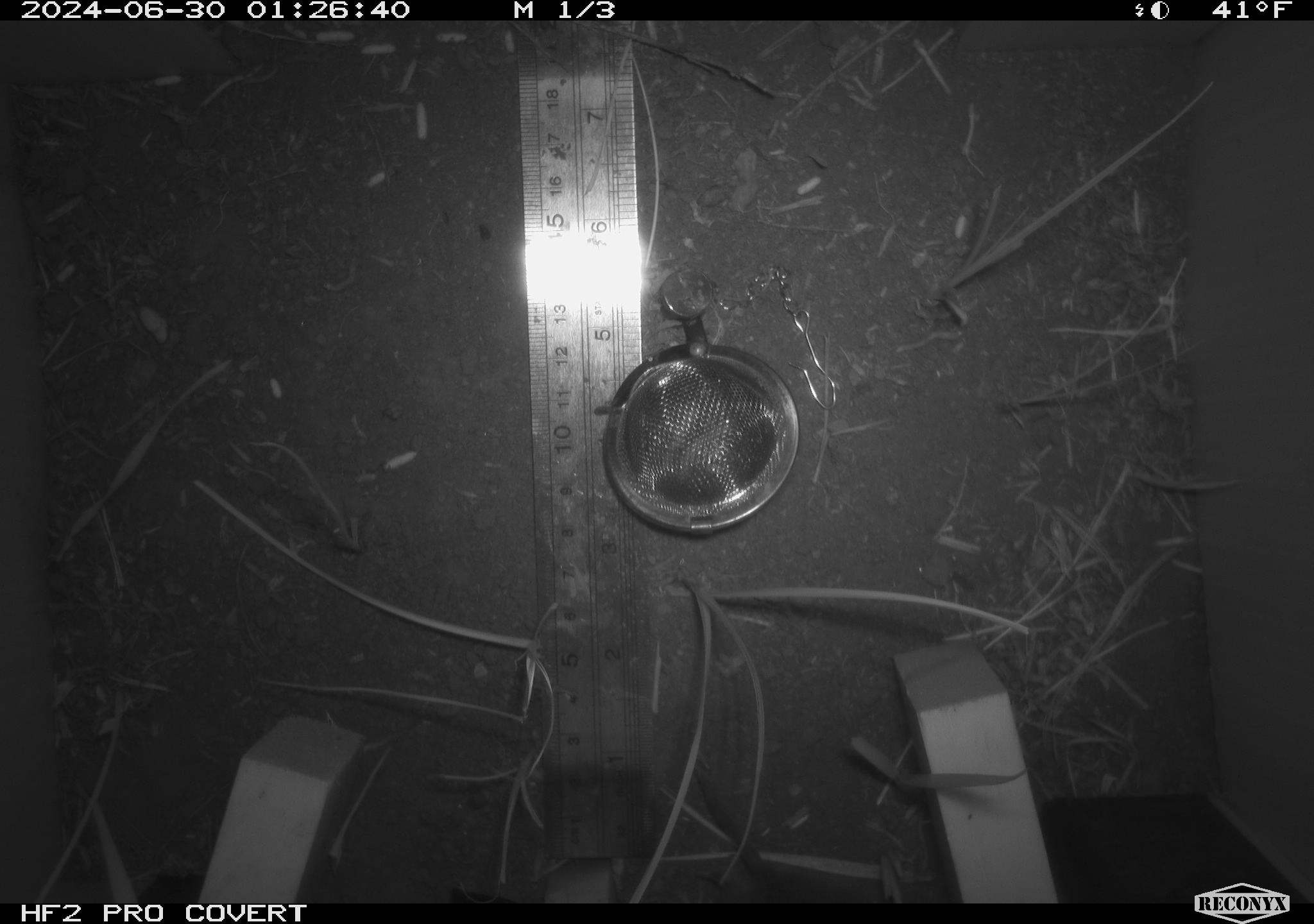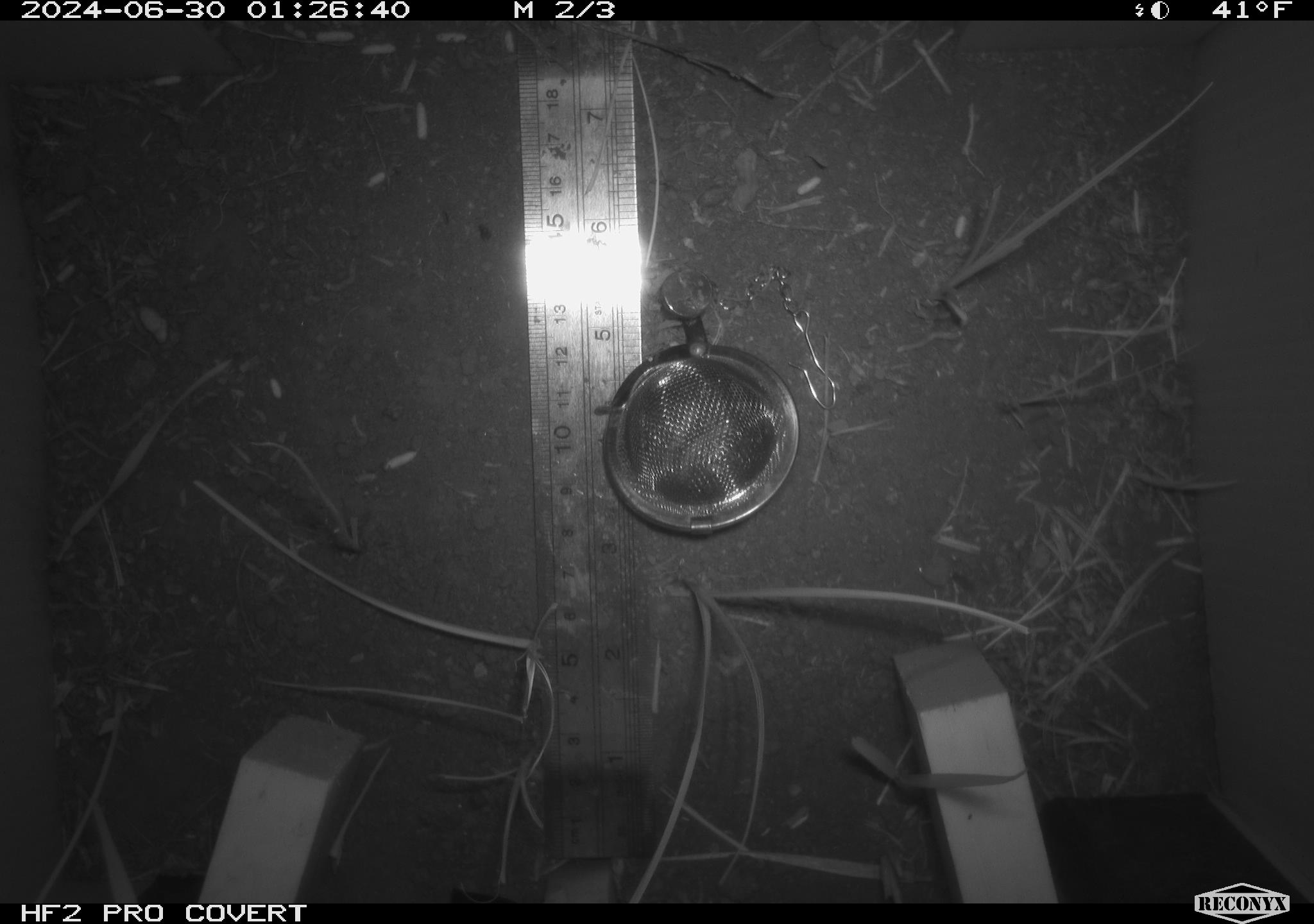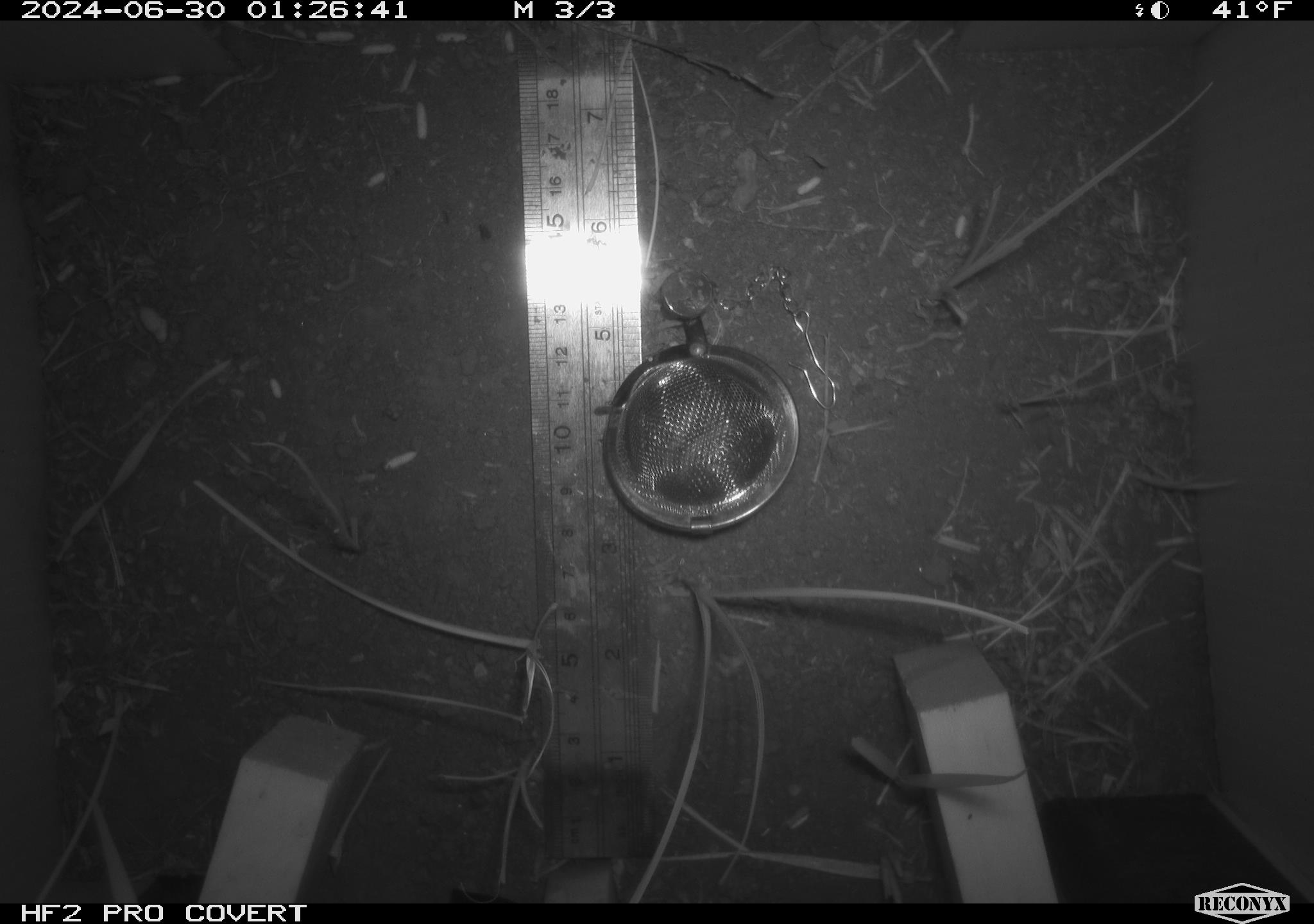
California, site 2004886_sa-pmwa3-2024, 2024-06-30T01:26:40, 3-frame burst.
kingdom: Animalia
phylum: Chordata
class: Mammalia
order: Rodentia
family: Cricetidae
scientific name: Arvicolinae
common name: voles, lemmings, and muskrats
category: arvicolinae subfamily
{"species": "arvicolinae subfamily (voles, lemmings, and muskrats) (Arvicolinae)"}